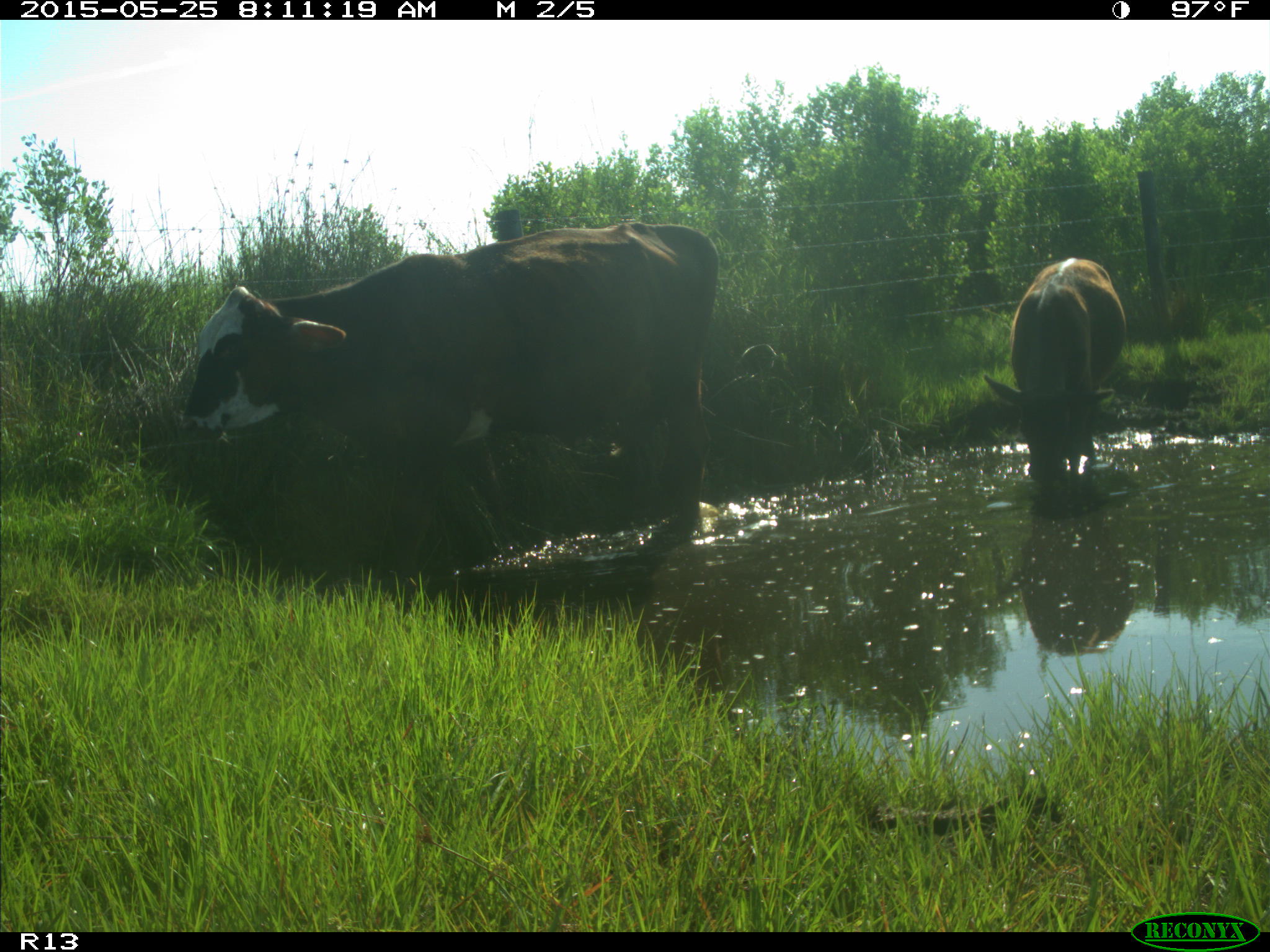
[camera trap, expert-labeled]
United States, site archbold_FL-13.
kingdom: Animalia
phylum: Chordata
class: Mammalia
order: Artiodactyla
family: Bovidae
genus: Bos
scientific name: Bos taurus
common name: domestic cow